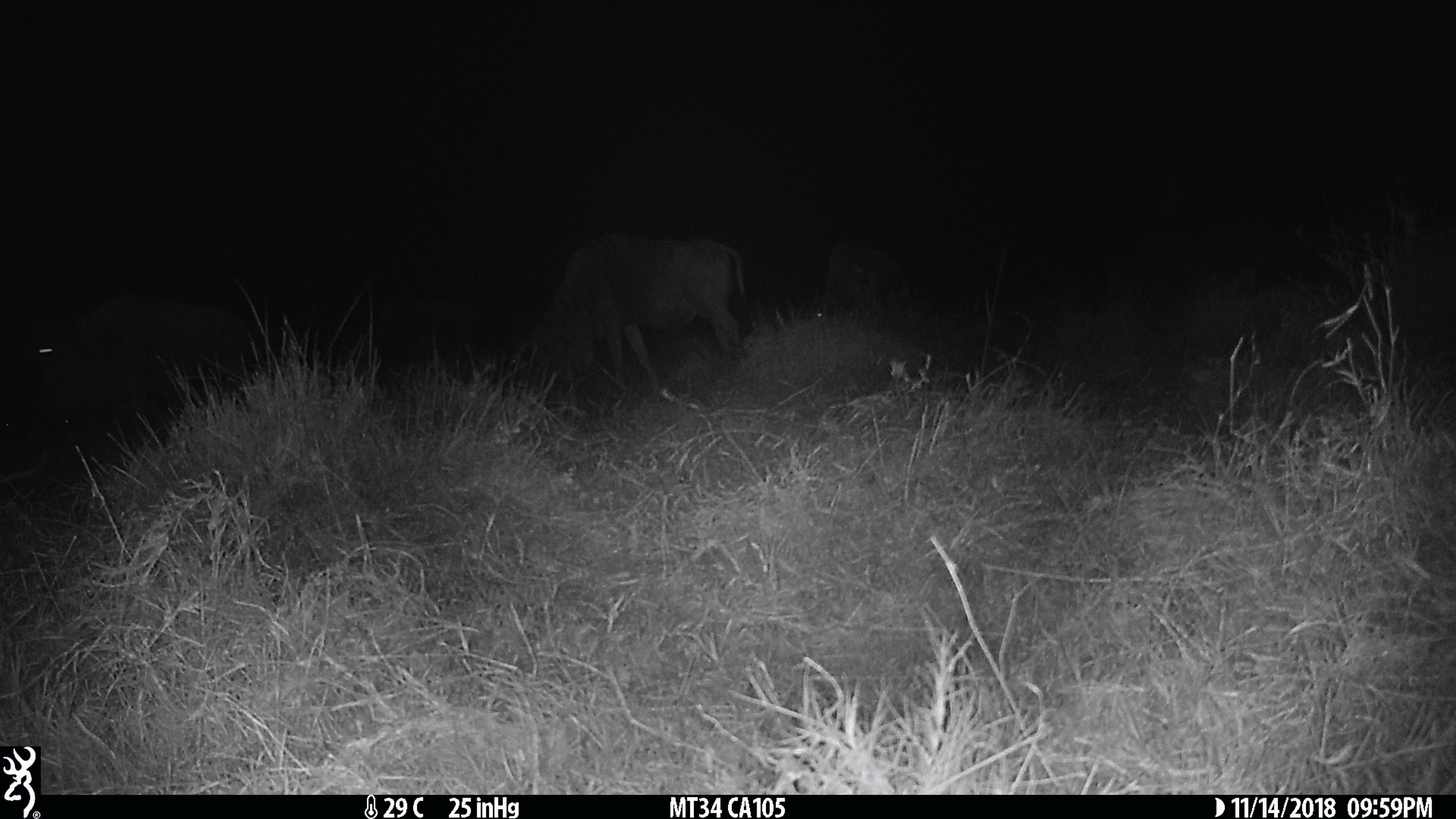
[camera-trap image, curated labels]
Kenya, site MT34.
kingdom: Animalia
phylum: Chordata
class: Mammalia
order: Artiodactyla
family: Bovidae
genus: Connochaetes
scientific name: Connochaetes taurinus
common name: blue wildebeest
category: wildebeest